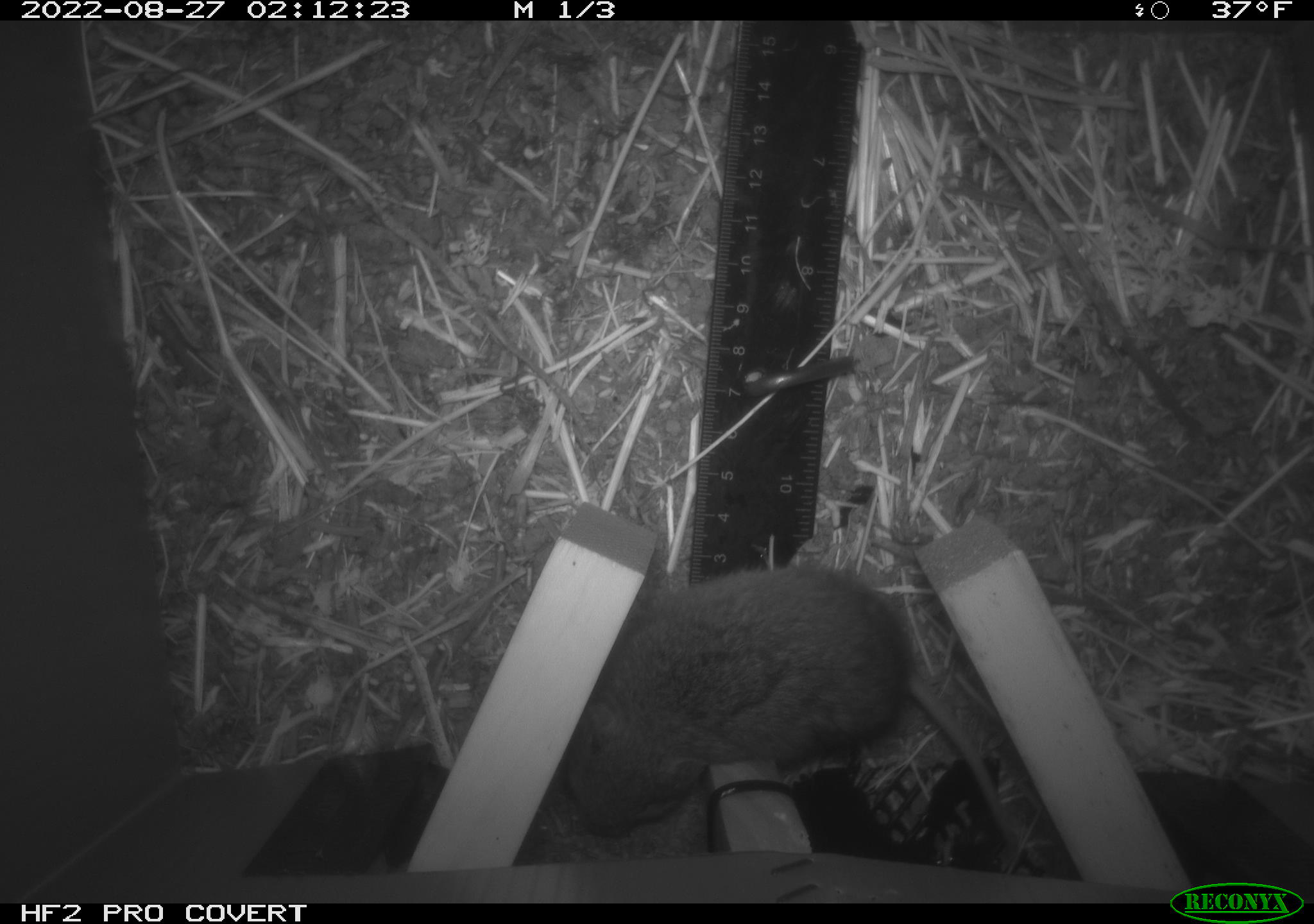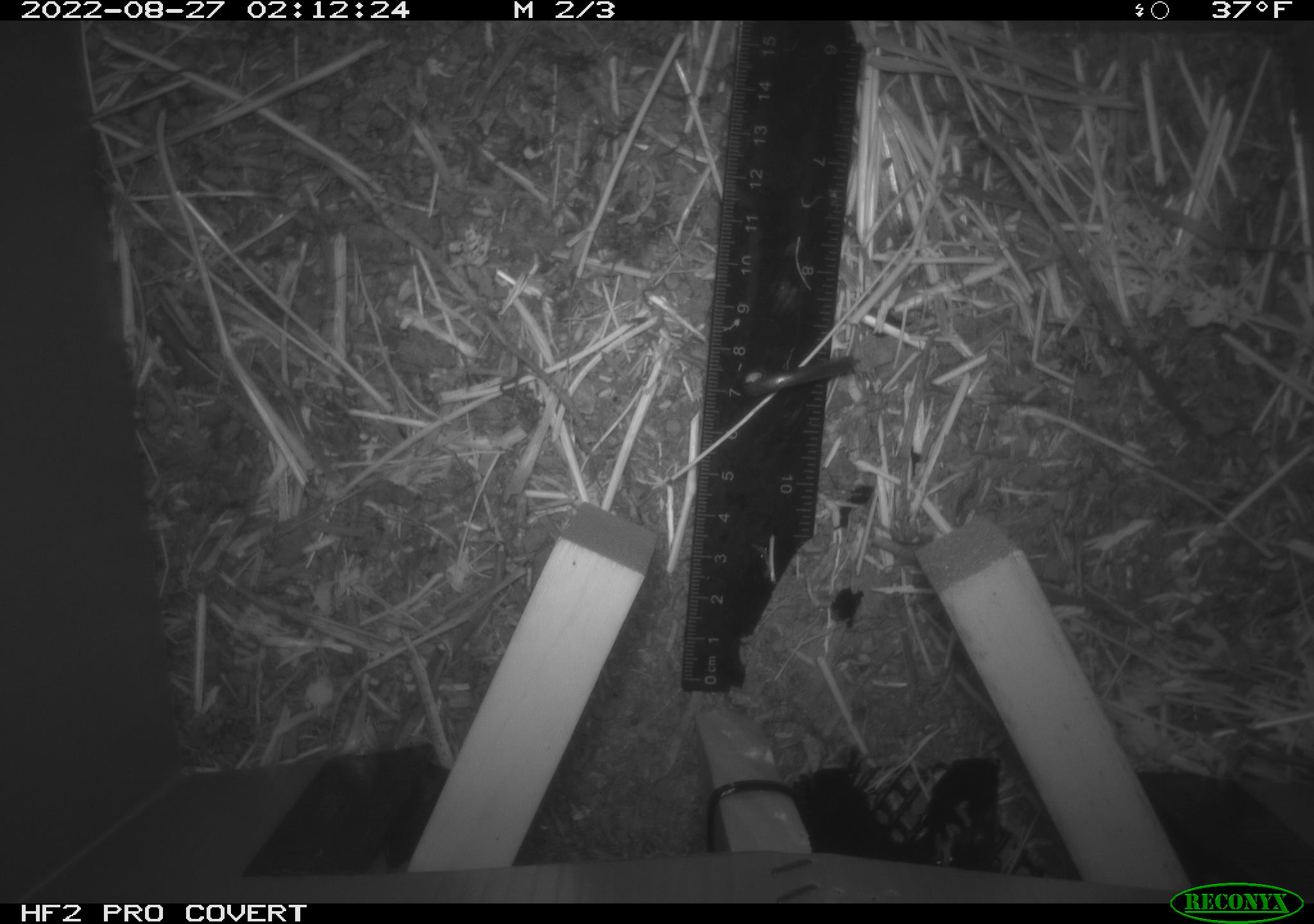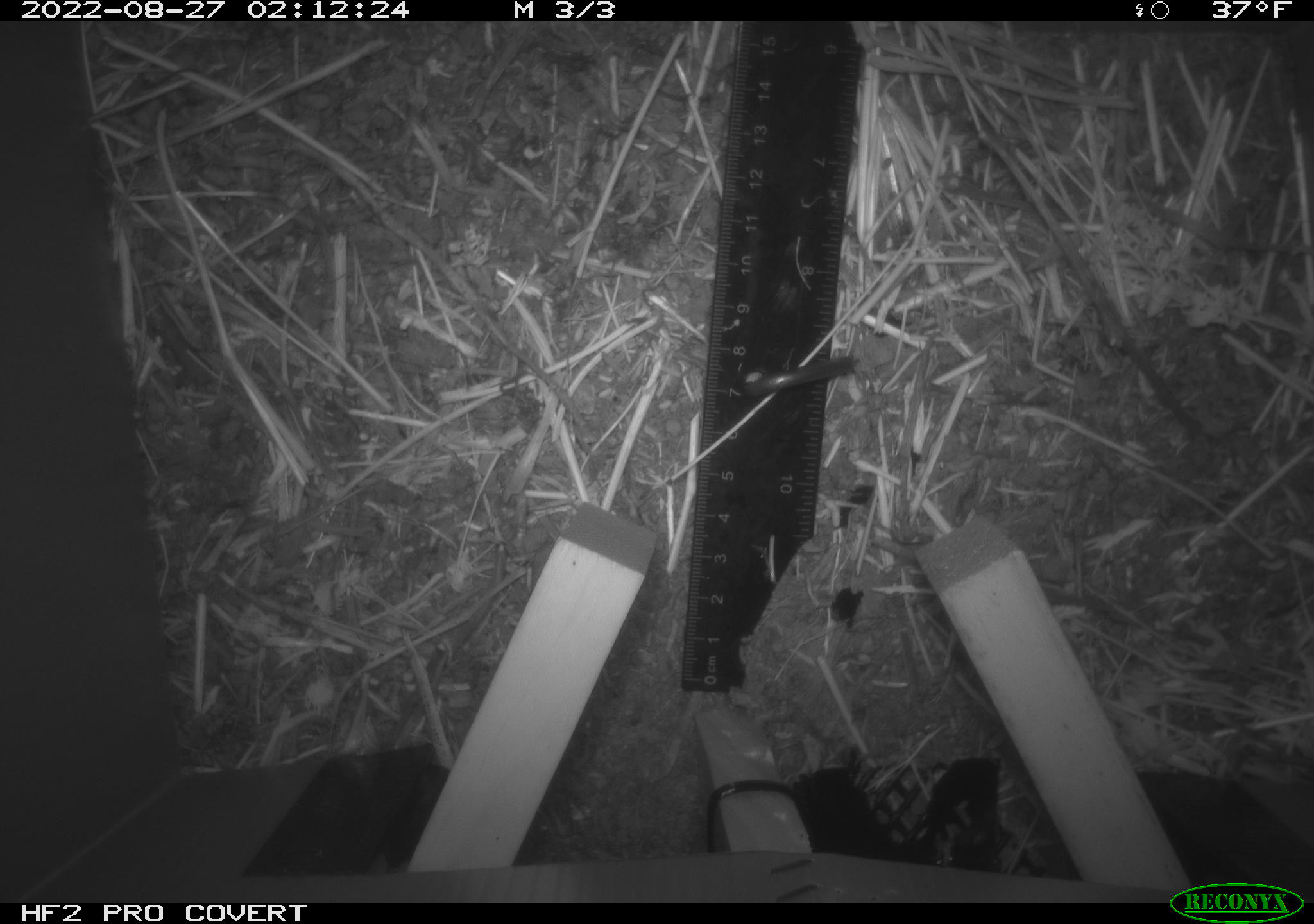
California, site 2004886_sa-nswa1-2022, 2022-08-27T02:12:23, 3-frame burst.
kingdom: Animalia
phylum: Chordata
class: Mammalia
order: Rodentia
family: Cricetidae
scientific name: Cricetidae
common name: hamsters, voles, lemmings, and allies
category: cricetidae family